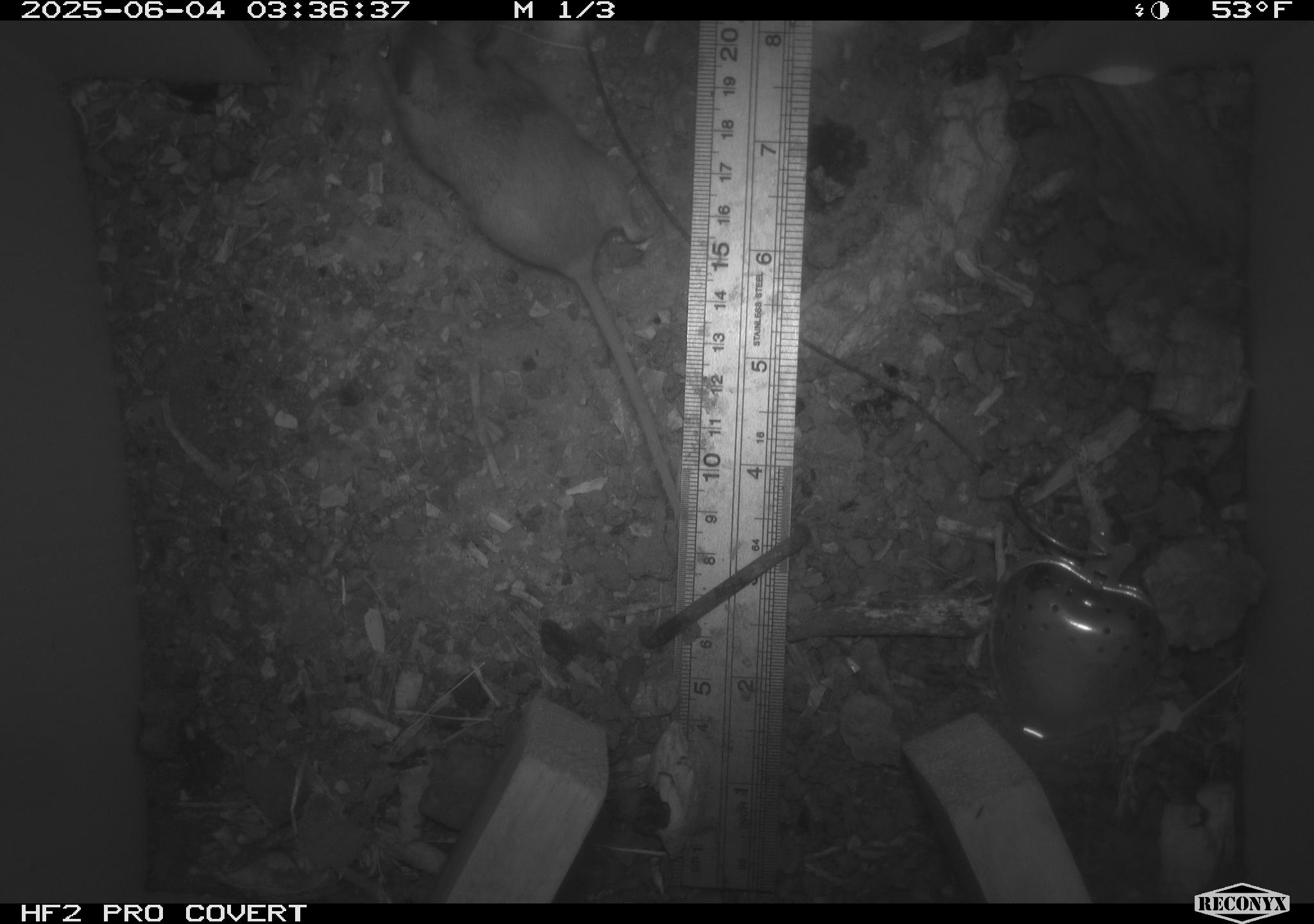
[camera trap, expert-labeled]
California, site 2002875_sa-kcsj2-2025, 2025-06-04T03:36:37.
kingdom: Animalia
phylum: Chordata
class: Mammalia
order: Rodentia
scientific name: Rodentia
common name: rodent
Rodent (Rodentia).